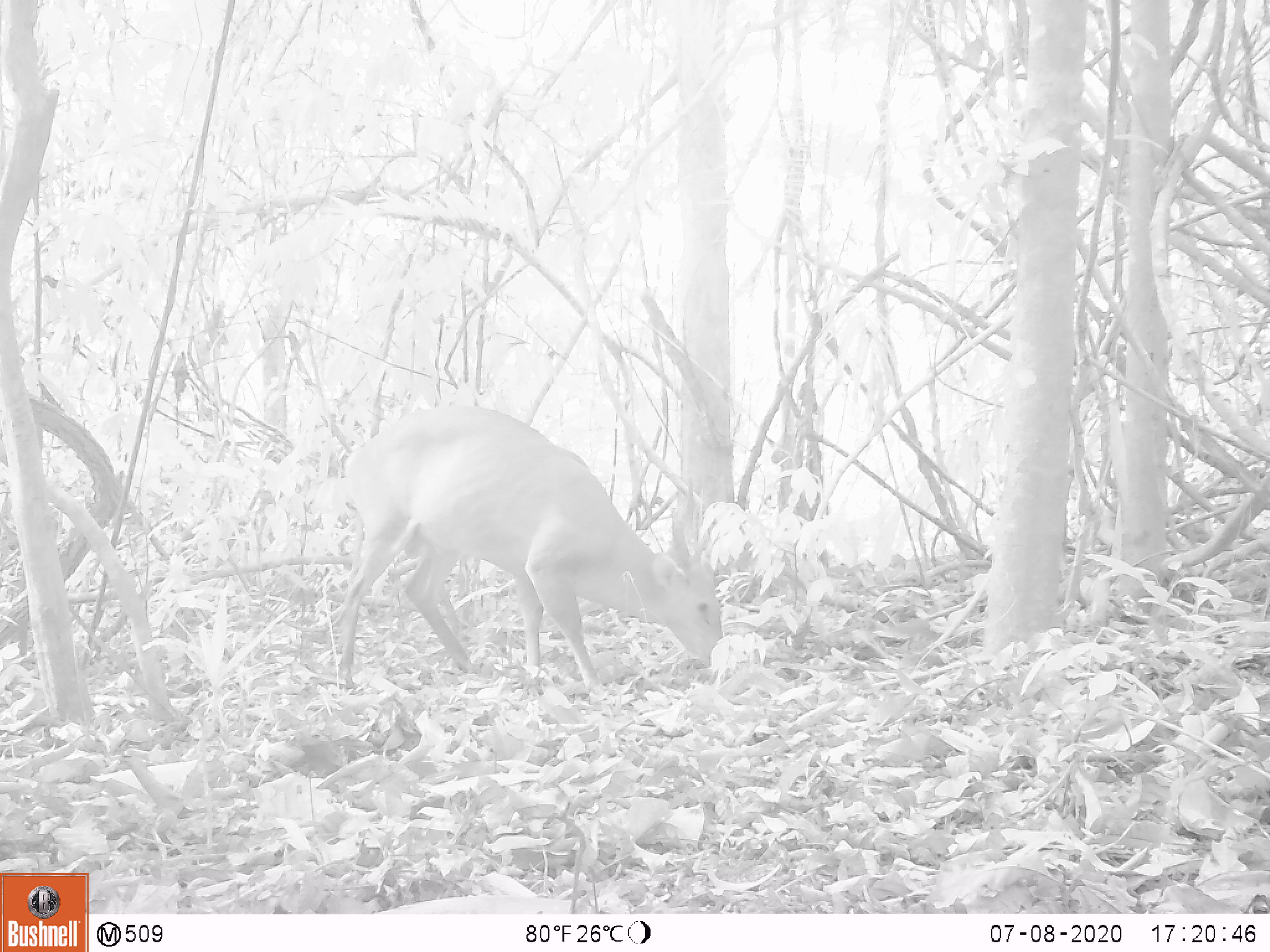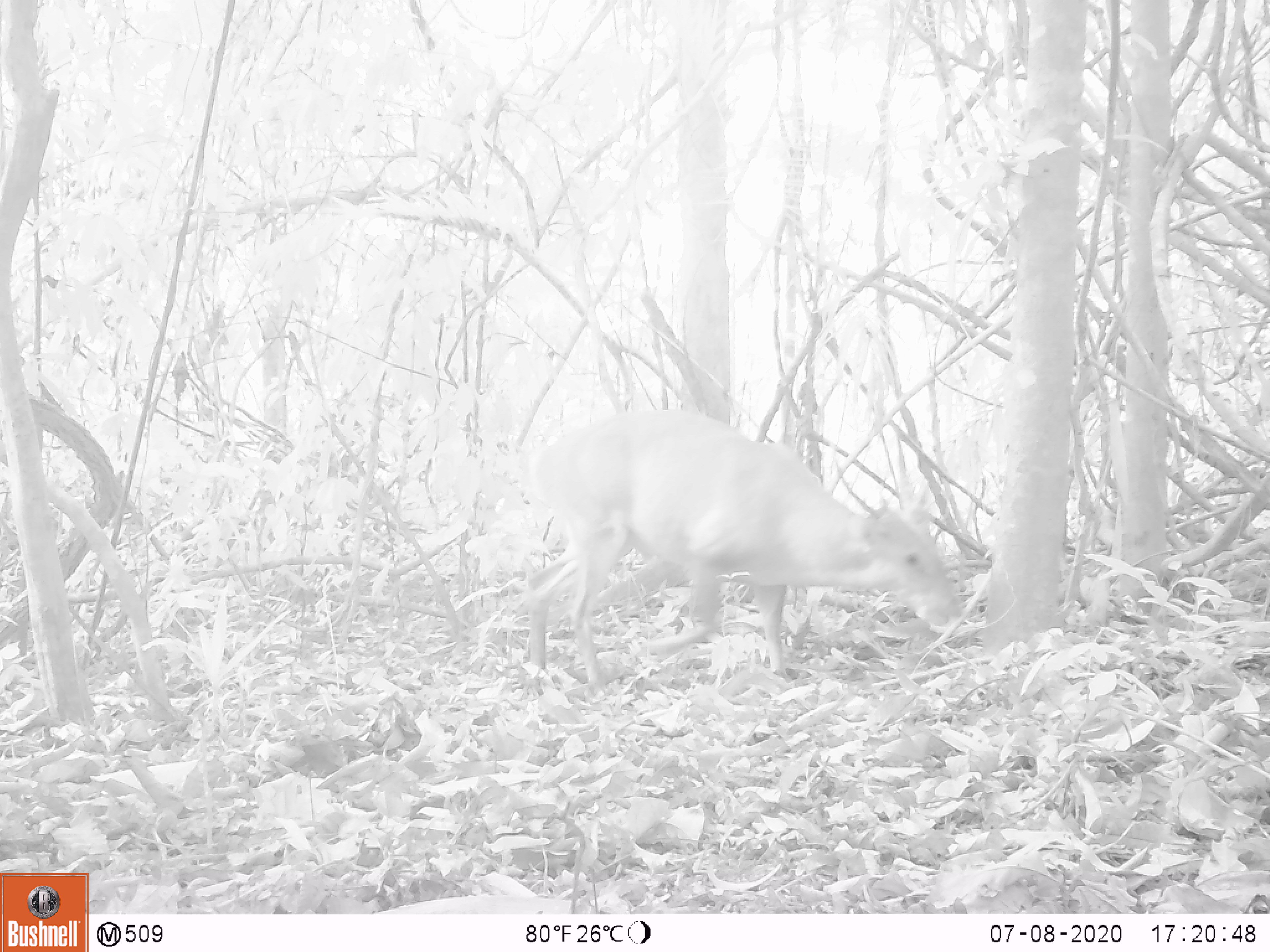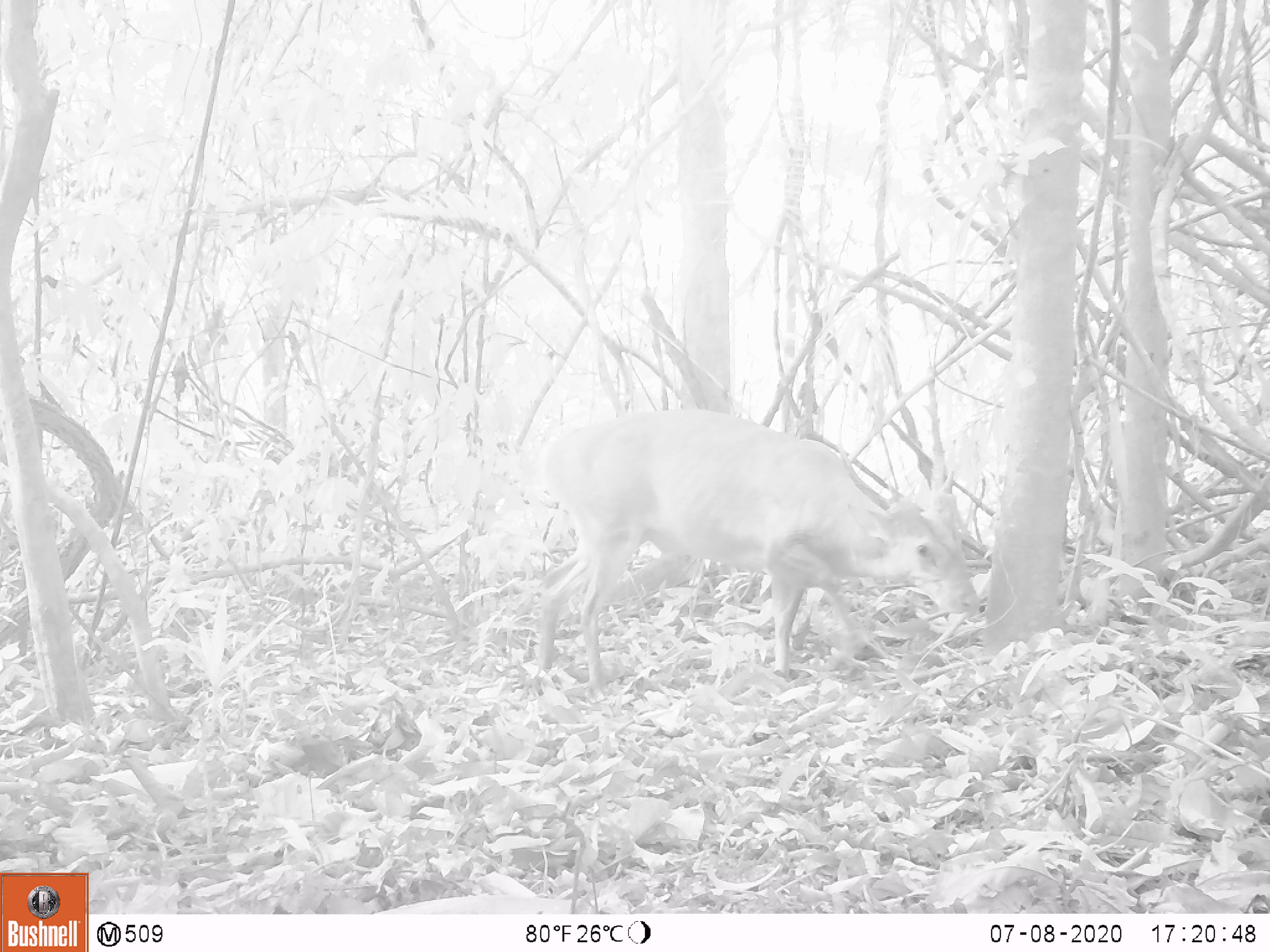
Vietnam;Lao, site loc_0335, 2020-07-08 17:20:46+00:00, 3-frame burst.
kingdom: Animalia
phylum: Chordata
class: Mammalia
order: Artiodactyla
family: Cervidae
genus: Muntiacus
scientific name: Muntiacus vuquangensis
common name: large-antlered muntjac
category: large antlered muntjac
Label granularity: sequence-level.